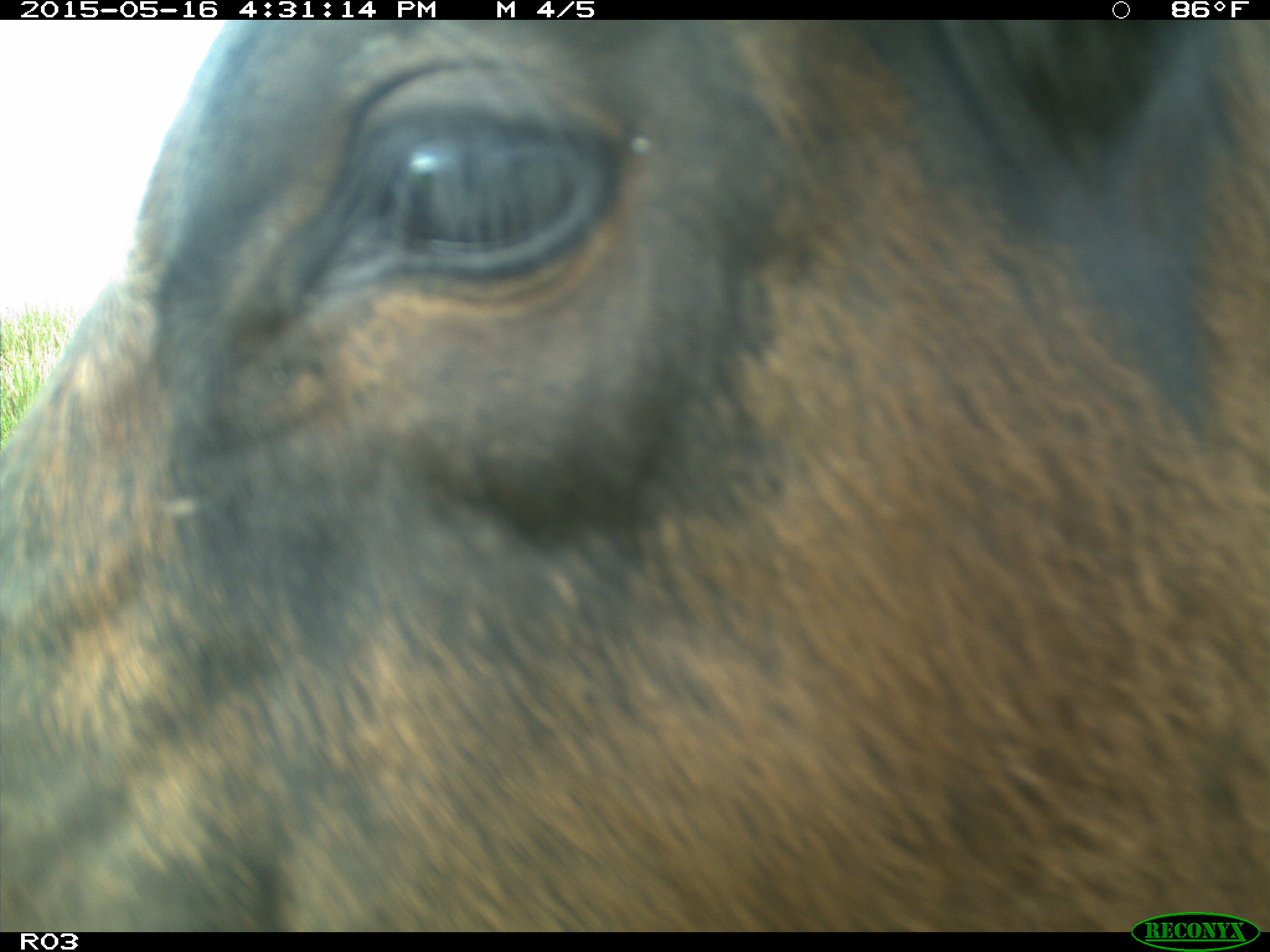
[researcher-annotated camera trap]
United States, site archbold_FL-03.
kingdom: Animalia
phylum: Chordata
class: Mammalia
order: Artiodactyla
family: Bovidae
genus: Bos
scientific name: Bos taurus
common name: domestic cow